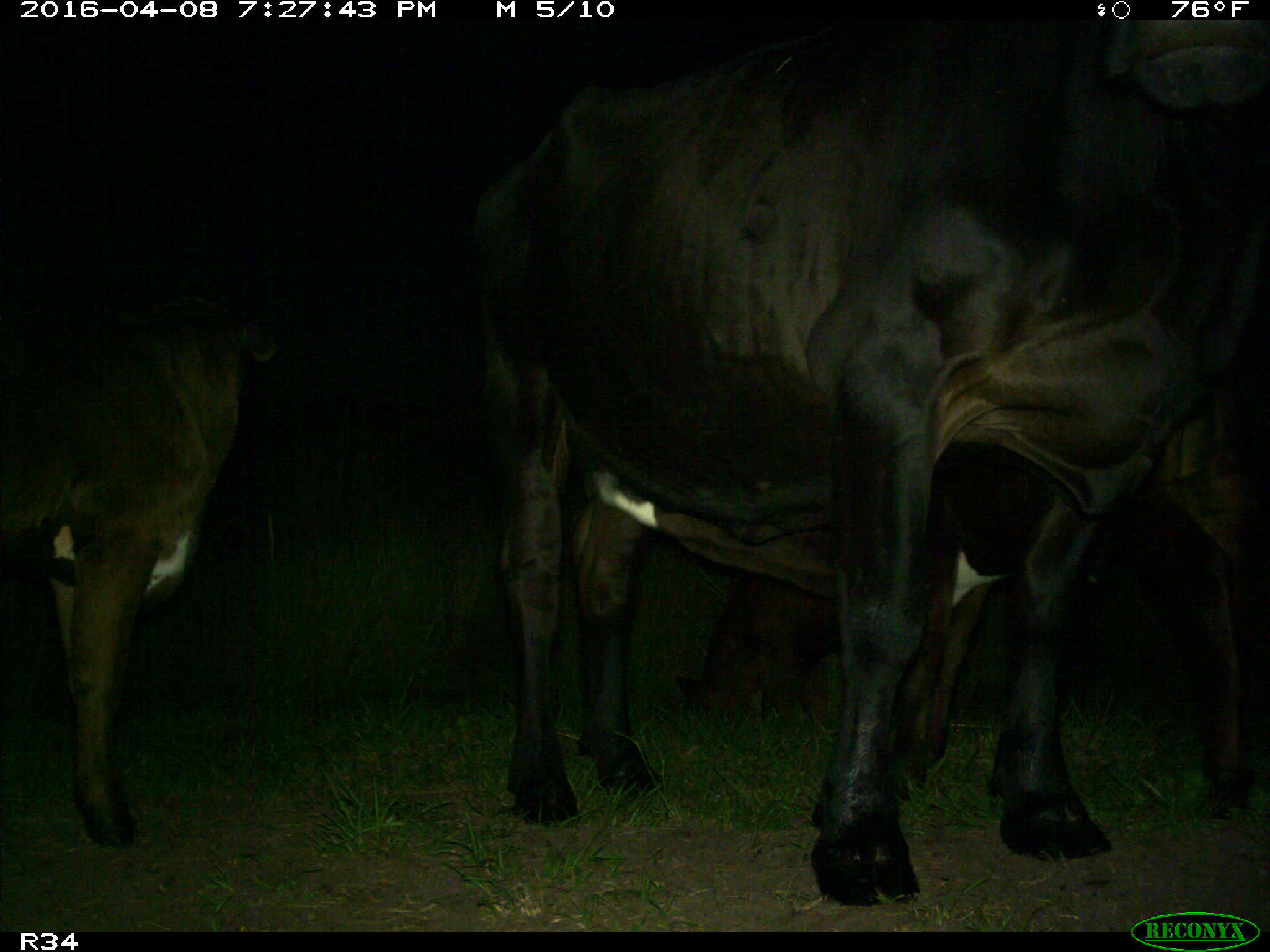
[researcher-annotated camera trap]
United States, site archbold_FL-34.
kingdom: Animalia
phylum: Chordata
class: Mammalia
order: Artiodactyla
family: Bovidae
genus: Bos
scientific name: Bos taurus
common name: domestic cow